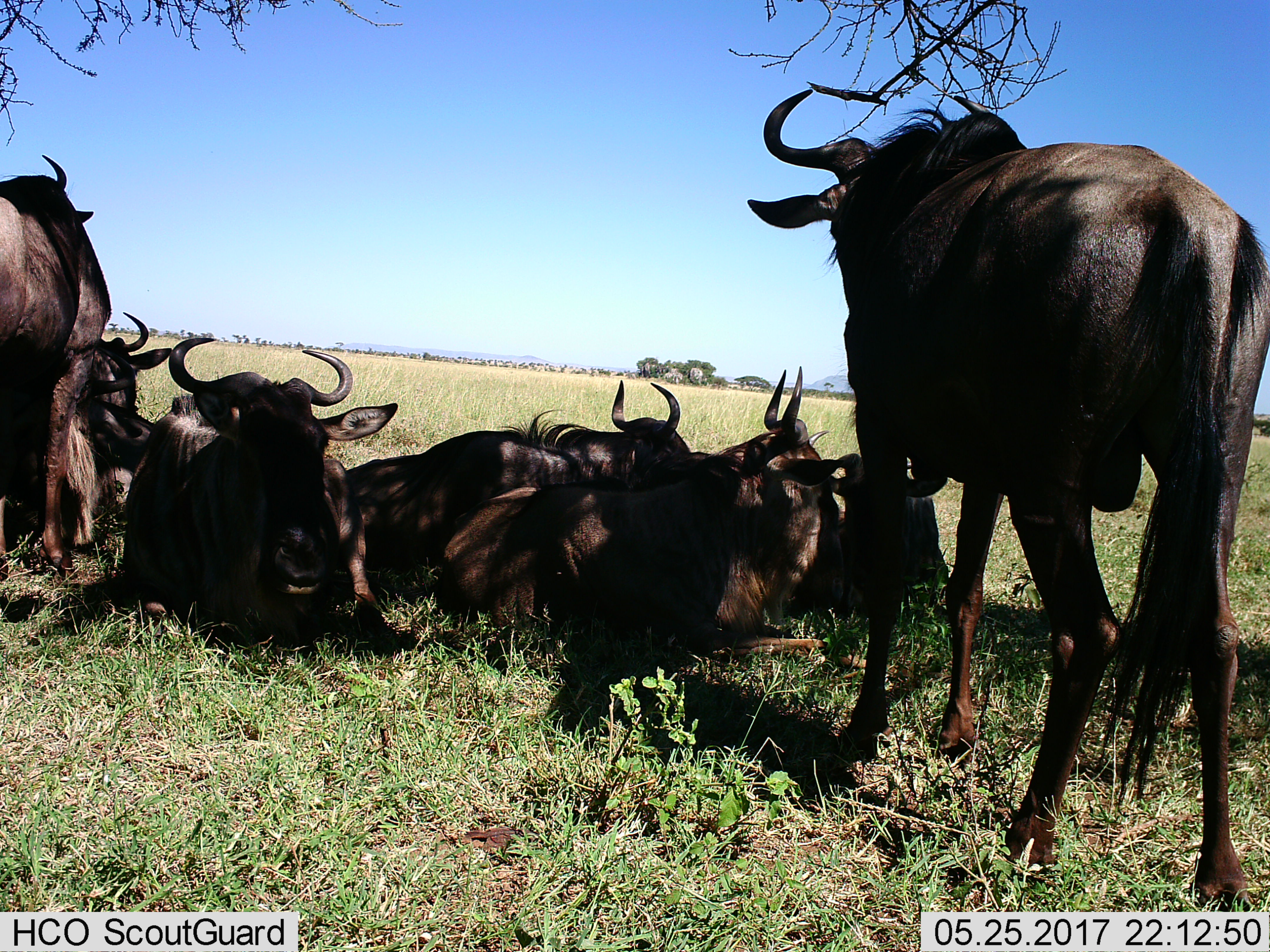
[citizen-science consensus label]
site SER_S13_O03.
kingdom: Animalia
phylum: Chordata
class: Mammalia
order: Artiodactyla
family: Bovidae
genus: Connochaetes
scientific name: Connochaetes taurinus taurinus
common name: blue wildebeest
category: wildebeestblue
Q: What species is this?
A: Wildebeestblue (blue wildebeest) (Connochaetes taurinus taurinus).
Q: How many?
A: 7.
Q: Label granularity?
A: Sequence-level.